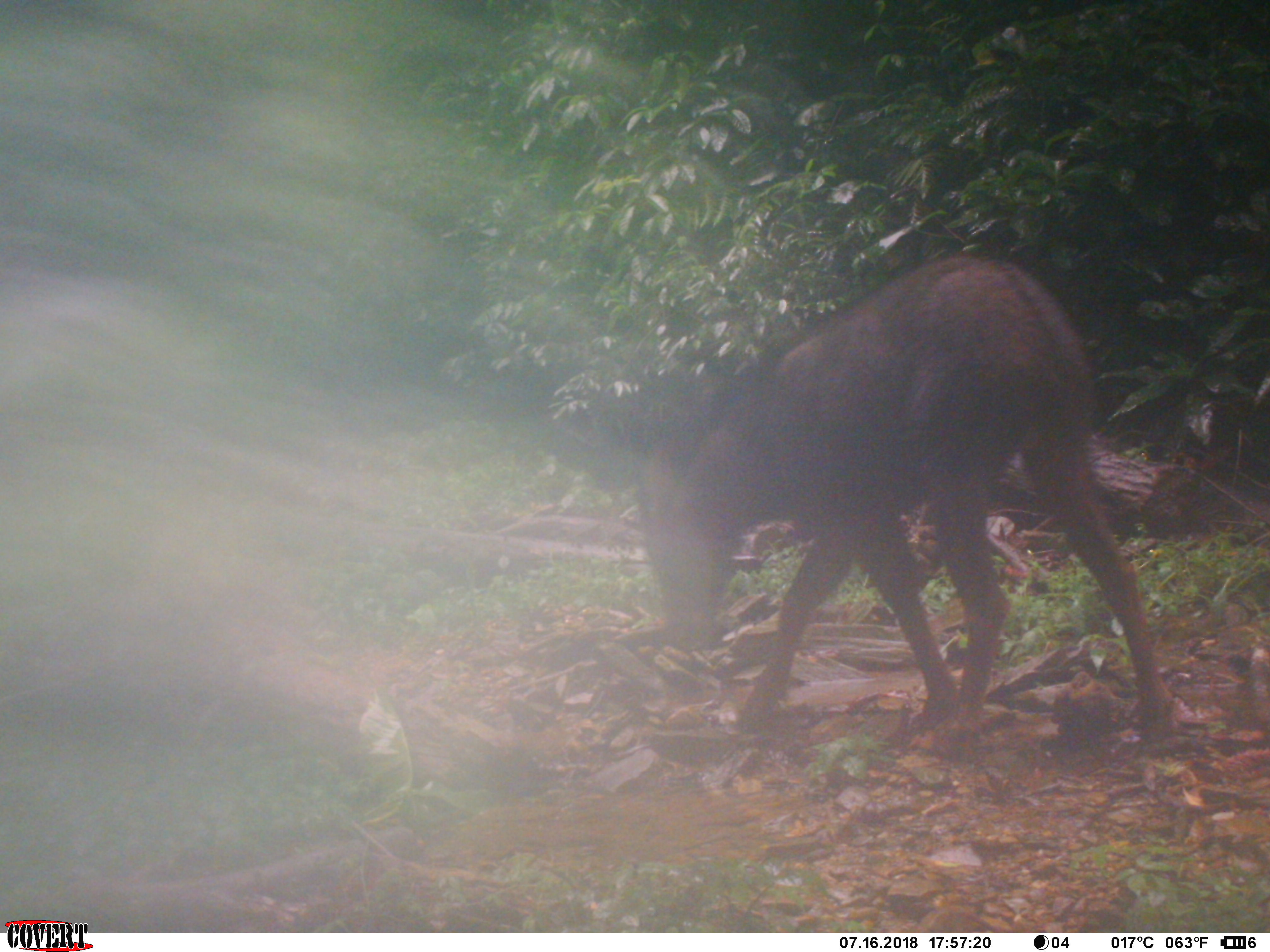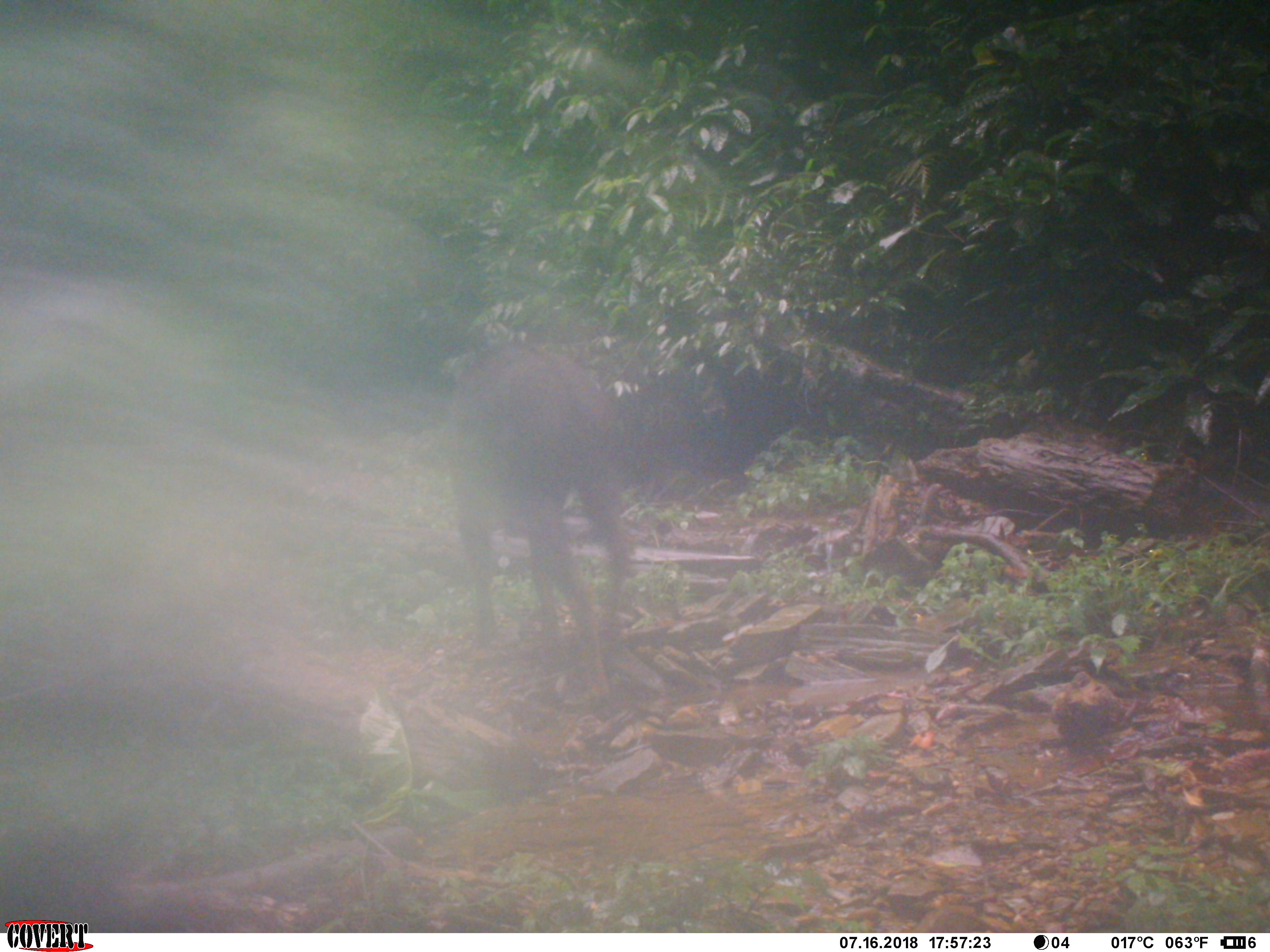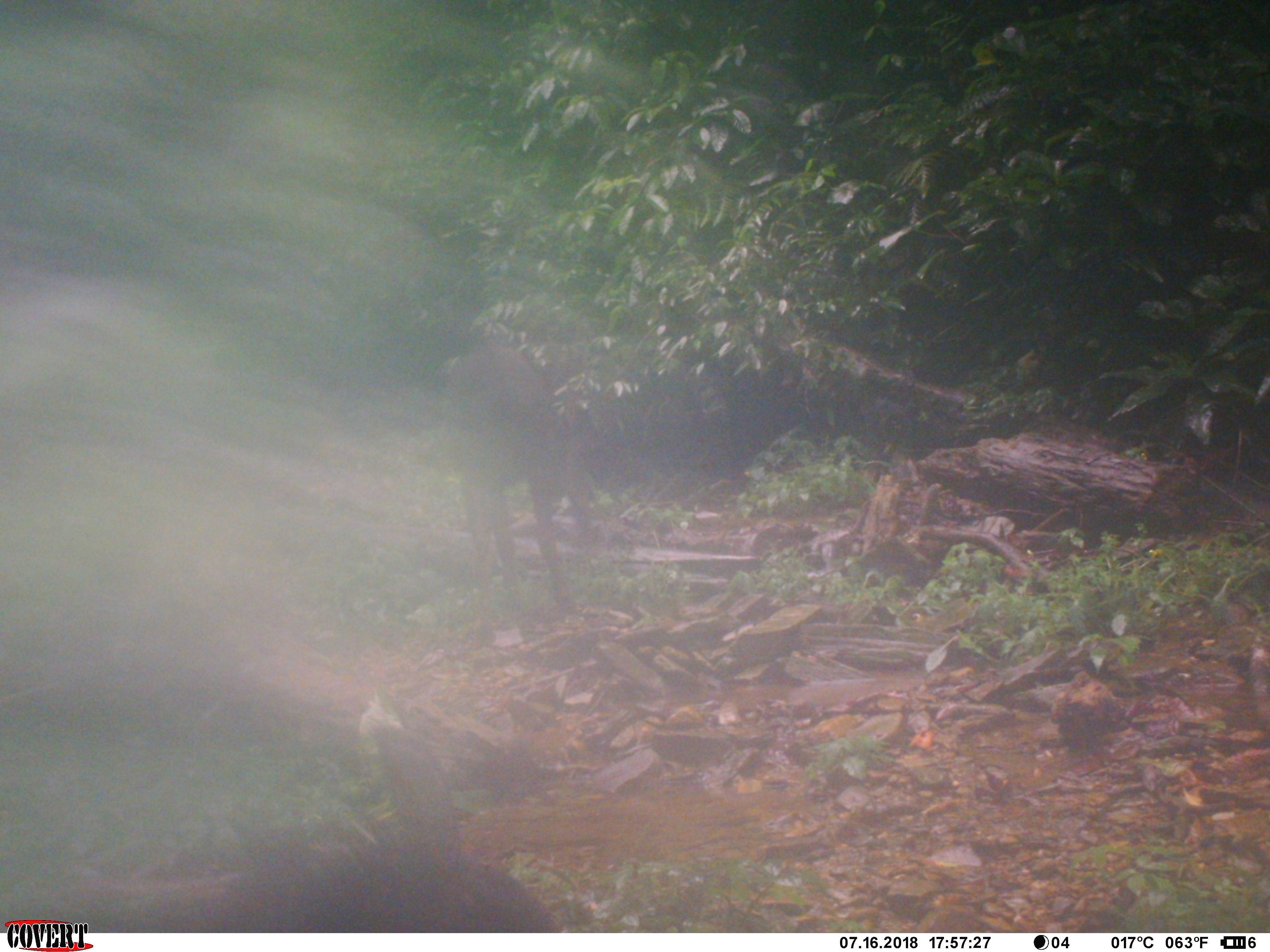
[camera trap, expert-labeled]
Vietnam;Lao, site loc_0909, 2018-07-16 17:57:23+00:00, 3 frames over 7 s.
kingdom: Animalia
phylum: Chordata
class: Mammalia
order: Artiodactyla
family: Bovidae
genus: Capricornis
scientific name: Capricornis sumatraensis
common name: chinese serow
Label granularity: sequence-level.